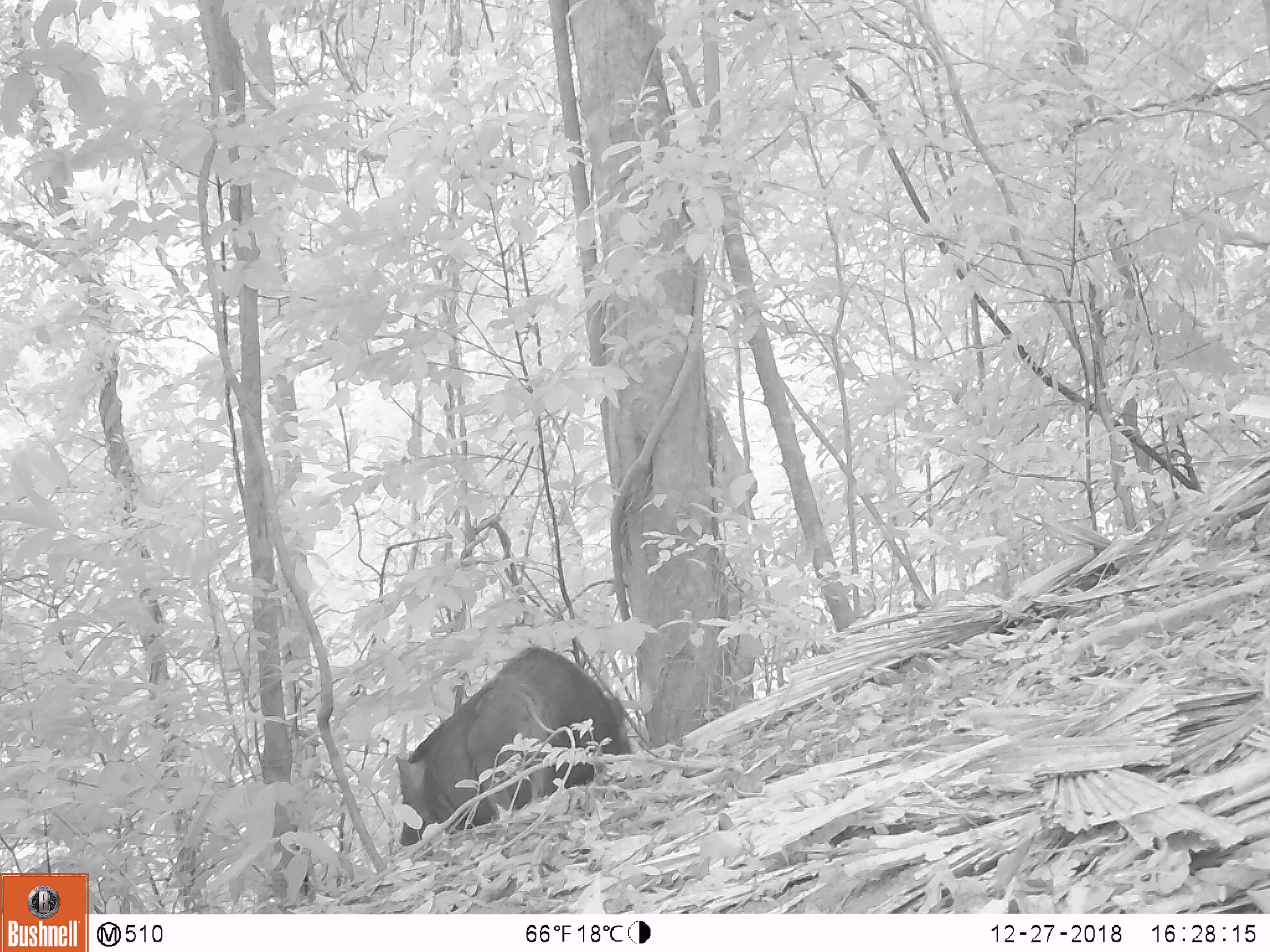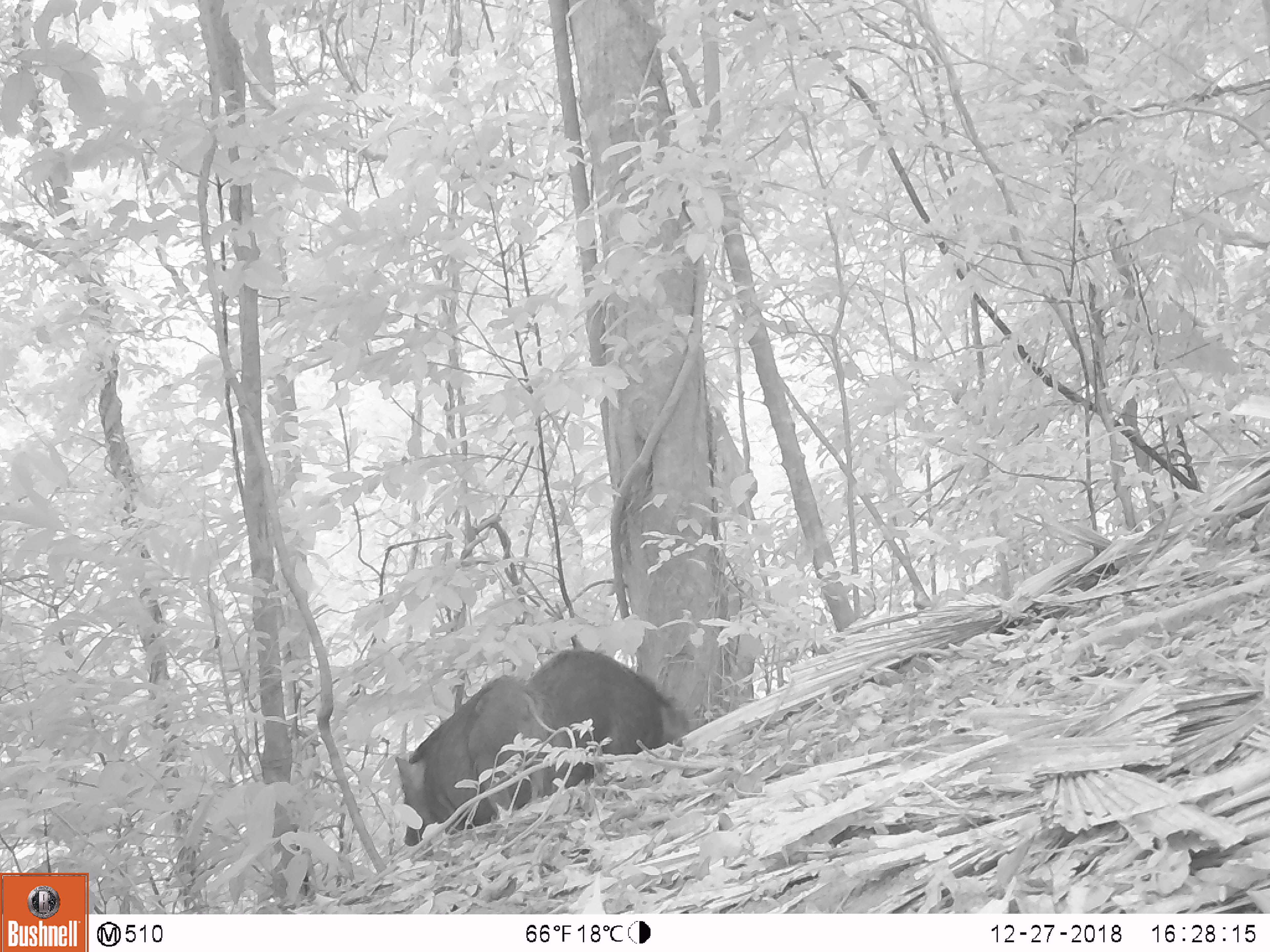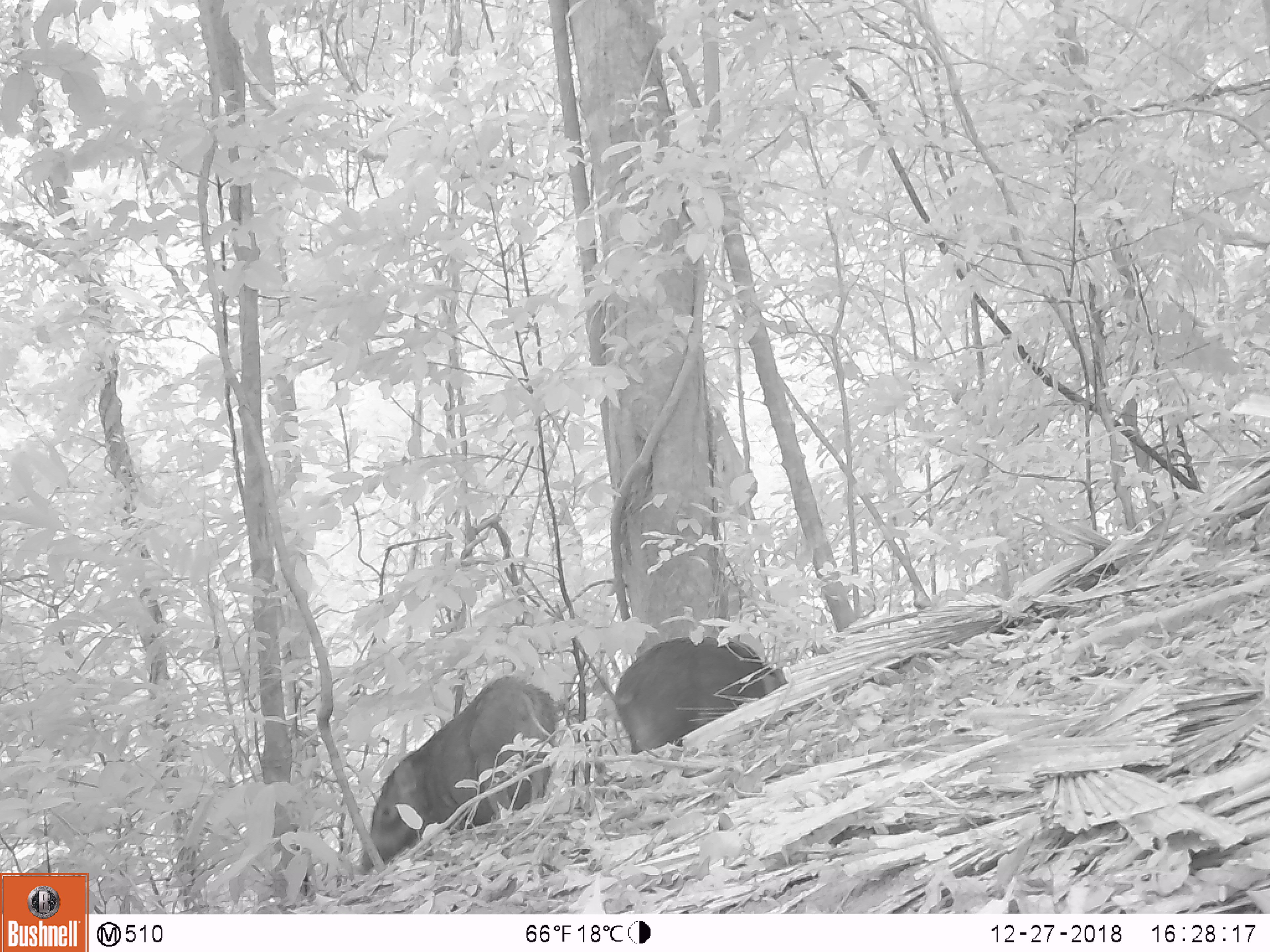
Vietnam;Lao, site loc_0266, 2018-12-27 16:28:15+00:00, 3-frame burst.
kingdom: Animalia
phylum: Chordata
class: Mammalia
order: Artiodactyla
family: Suidae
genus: Sus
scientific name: Sus scrofa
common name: eurasian wild pig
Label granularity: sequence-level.